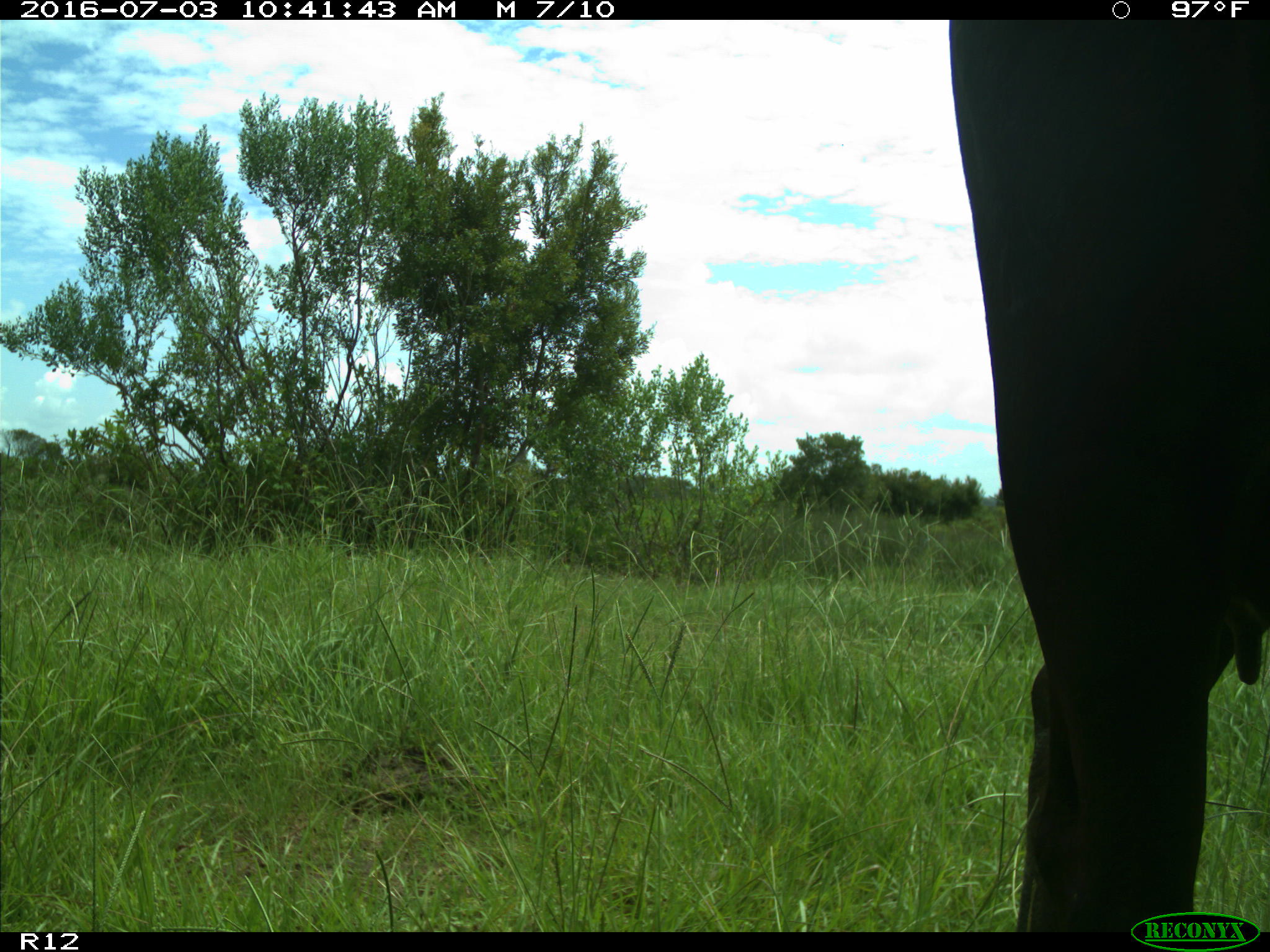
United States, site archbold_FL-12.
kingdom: Animalia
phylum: Chordata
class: Mammalia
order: Artiodactyla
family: Bovidae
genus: Bos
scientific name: Bos taurus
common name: domestic cow